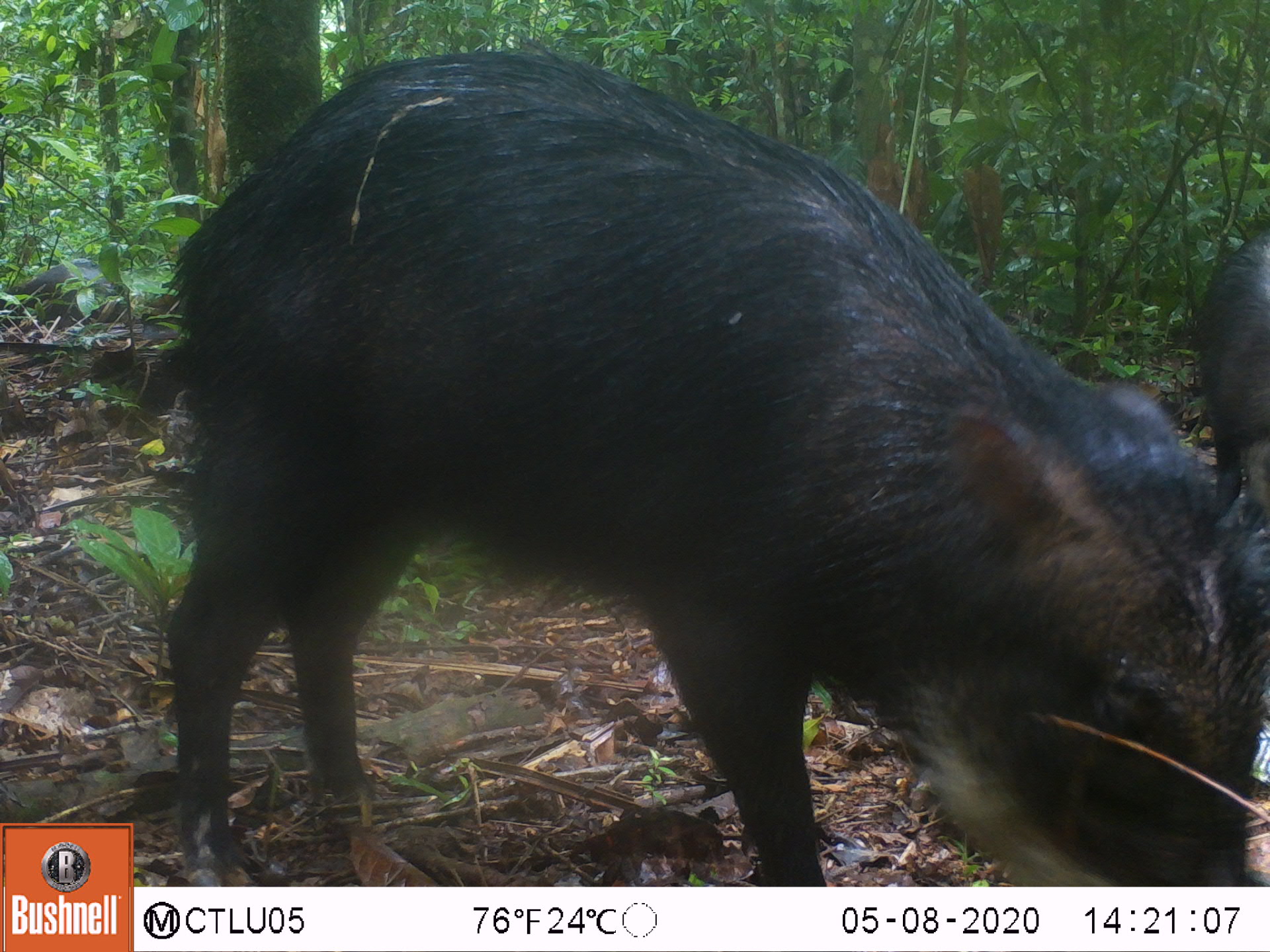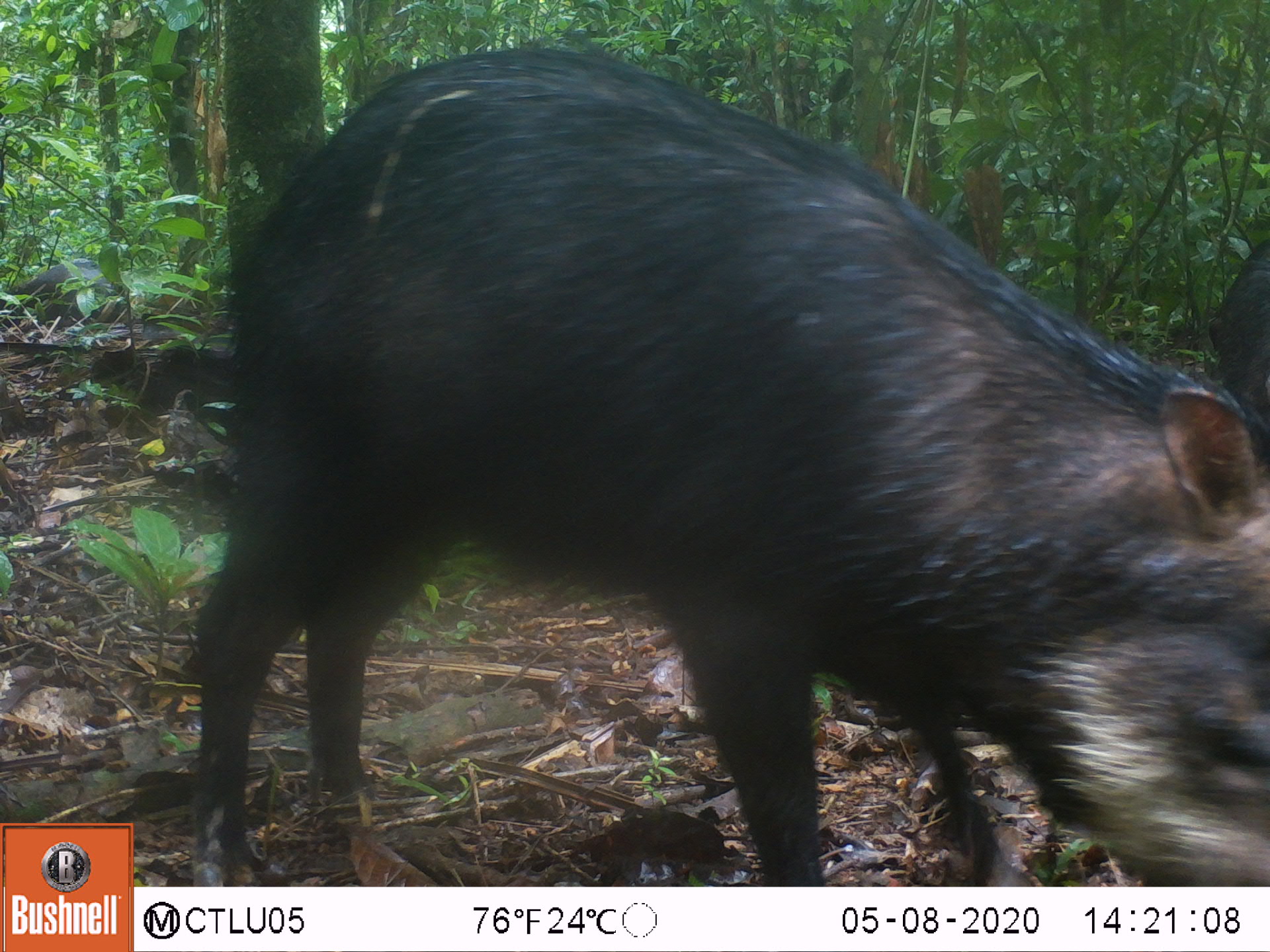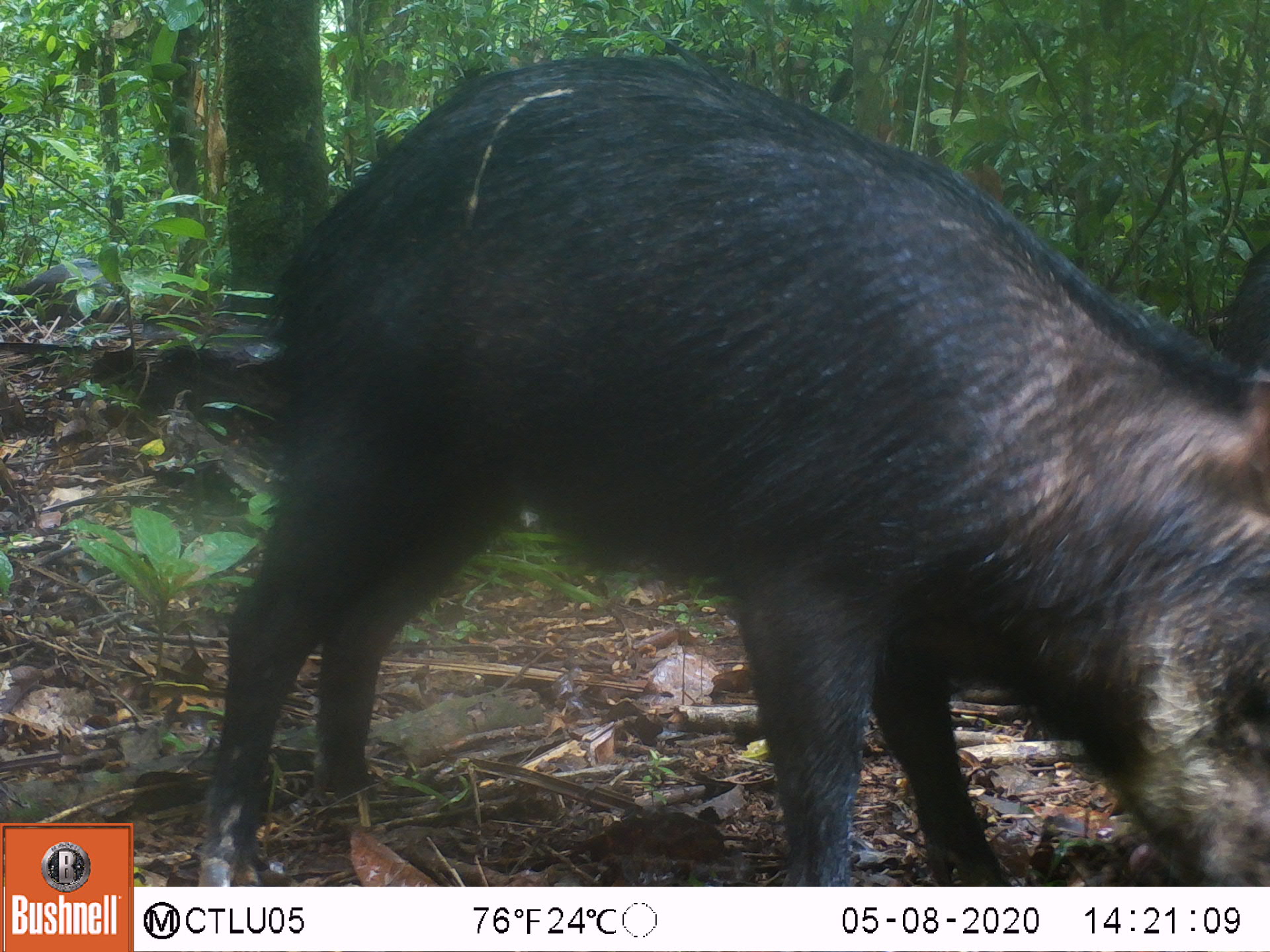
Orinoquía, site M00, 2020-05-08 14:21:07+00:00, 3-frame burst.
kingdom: Animalia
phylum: Chordata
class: Mammalia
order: Artiodactyla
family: Tayassuidae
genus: Tayassu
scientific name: Tayassu pecari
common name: white-lipped peccary